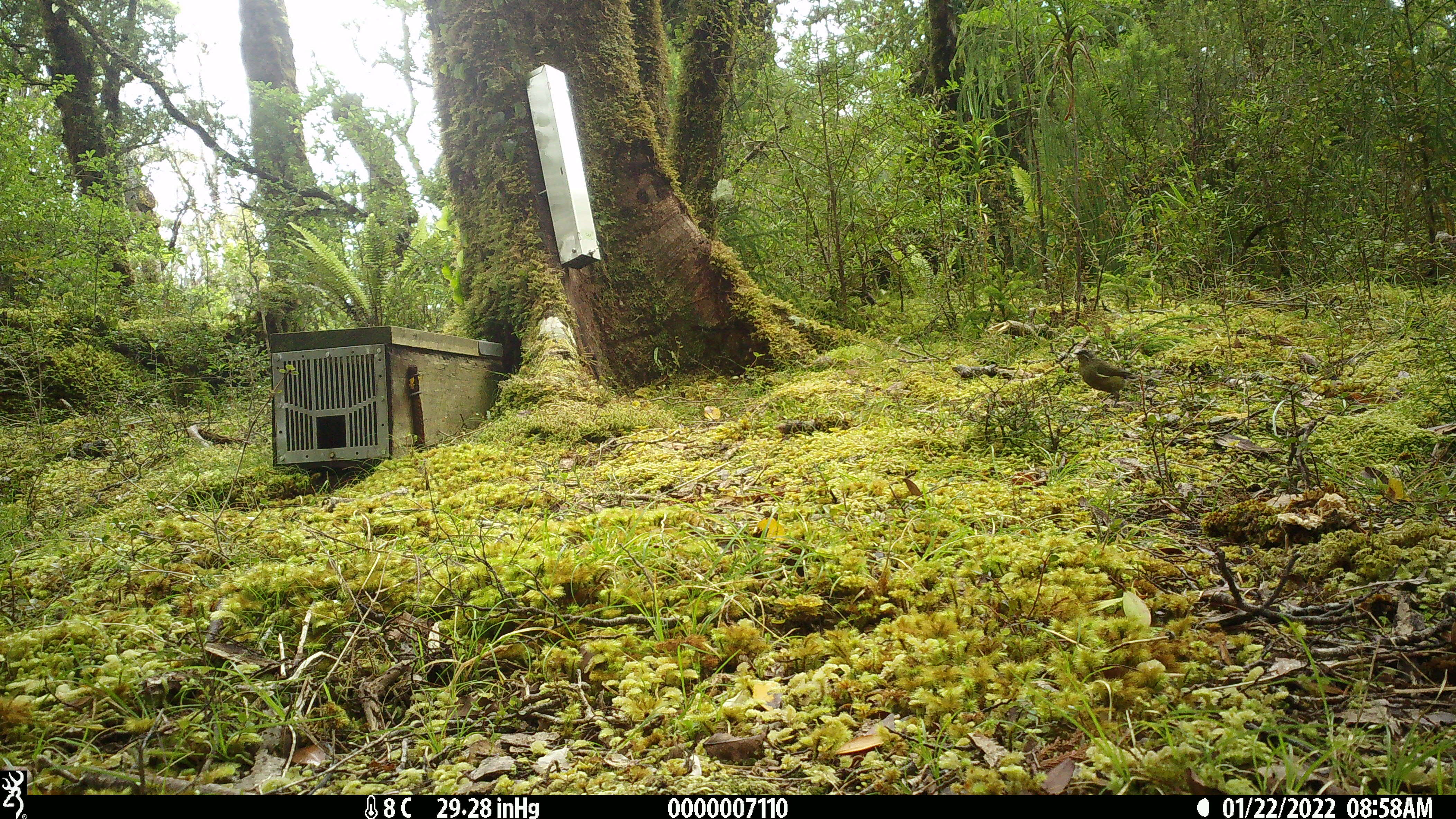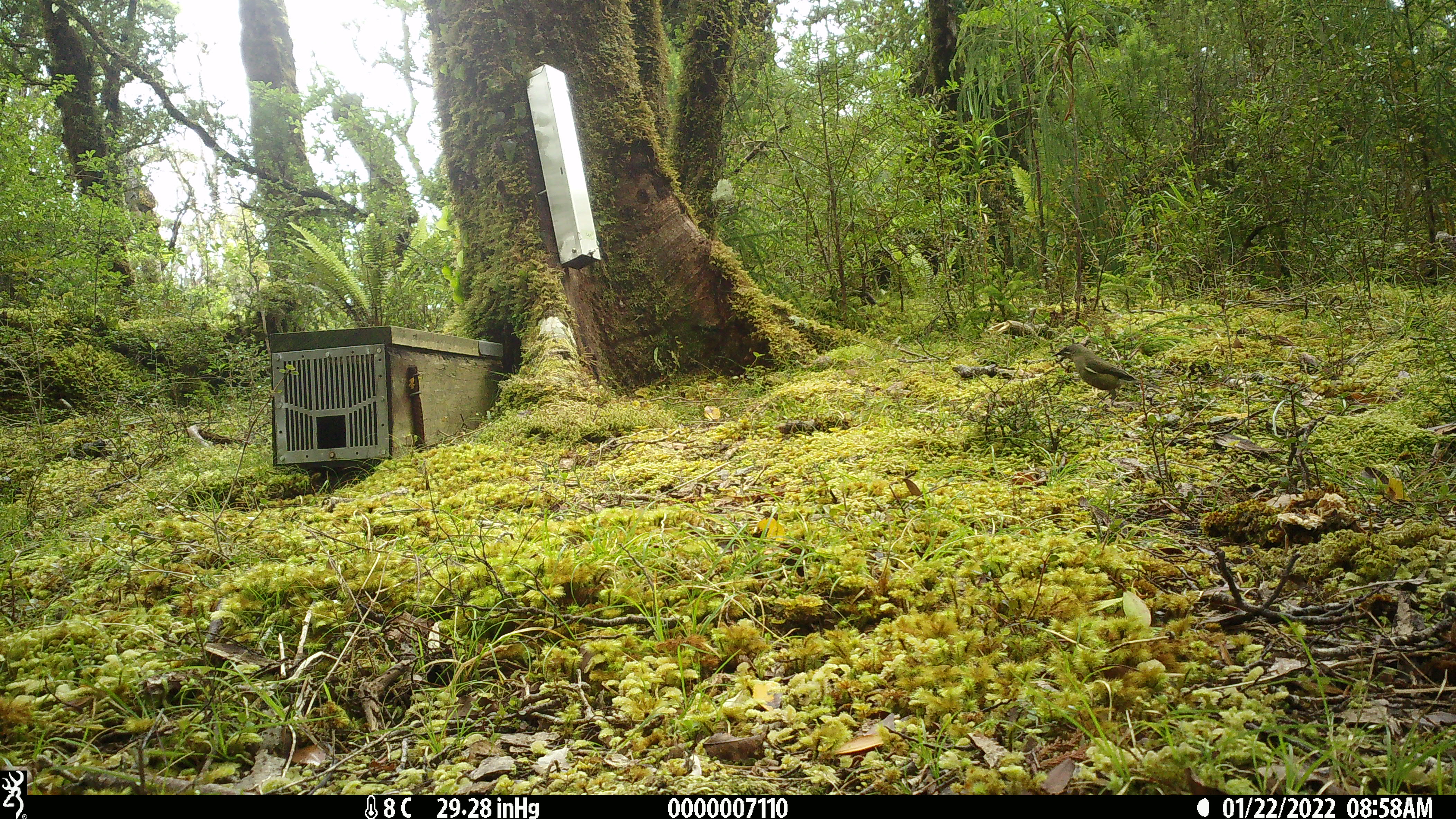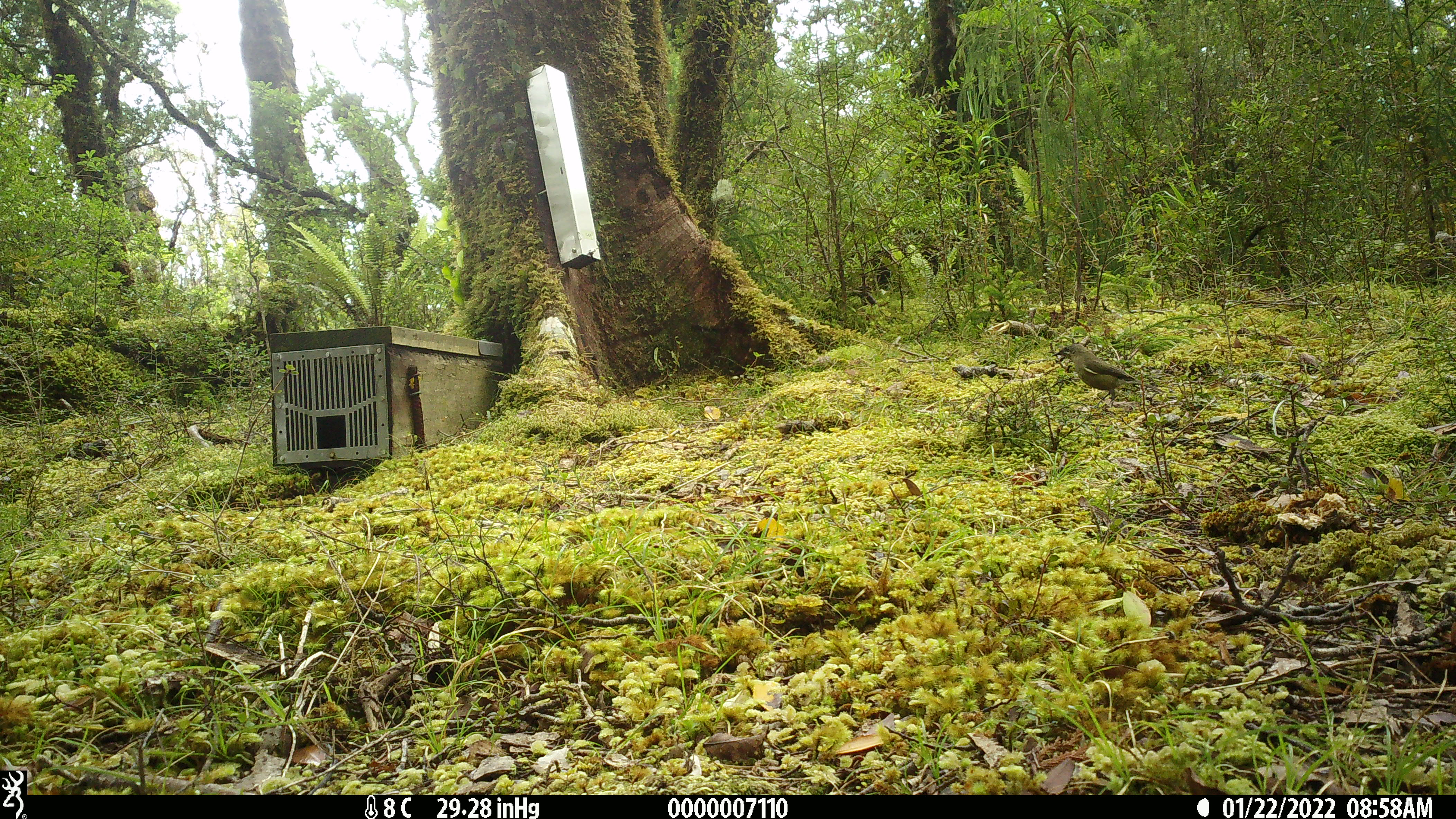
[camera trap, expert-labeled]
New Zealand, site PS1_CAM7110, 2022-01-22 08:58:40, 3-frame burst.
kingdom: Animalia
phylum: Chordata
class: Aves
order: Passeriformes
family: Meliphagidae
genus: Anthornis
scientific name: Anthornis melanura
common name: new zealand bellbird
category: bellbird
Bellbird (new zealand bellbird) (Anthornis melanura).